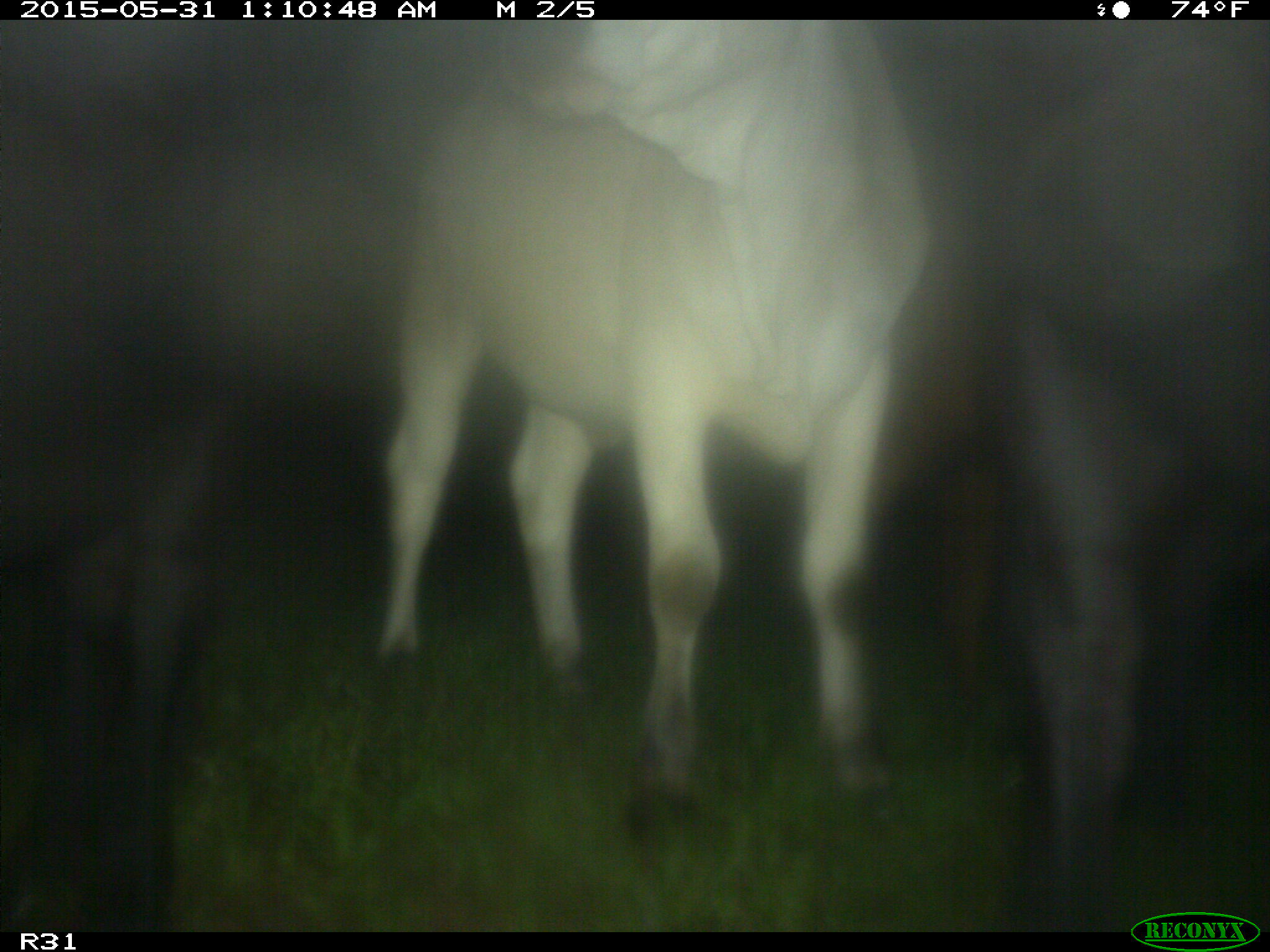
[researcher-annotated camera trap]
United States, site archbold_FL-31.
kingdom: Animalia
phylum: Chordata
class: Mammalia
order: Artiodactyla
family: Bovidae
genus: Bos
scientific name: Bos taurus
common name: domestic cow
Bos taurus (domestic cow).